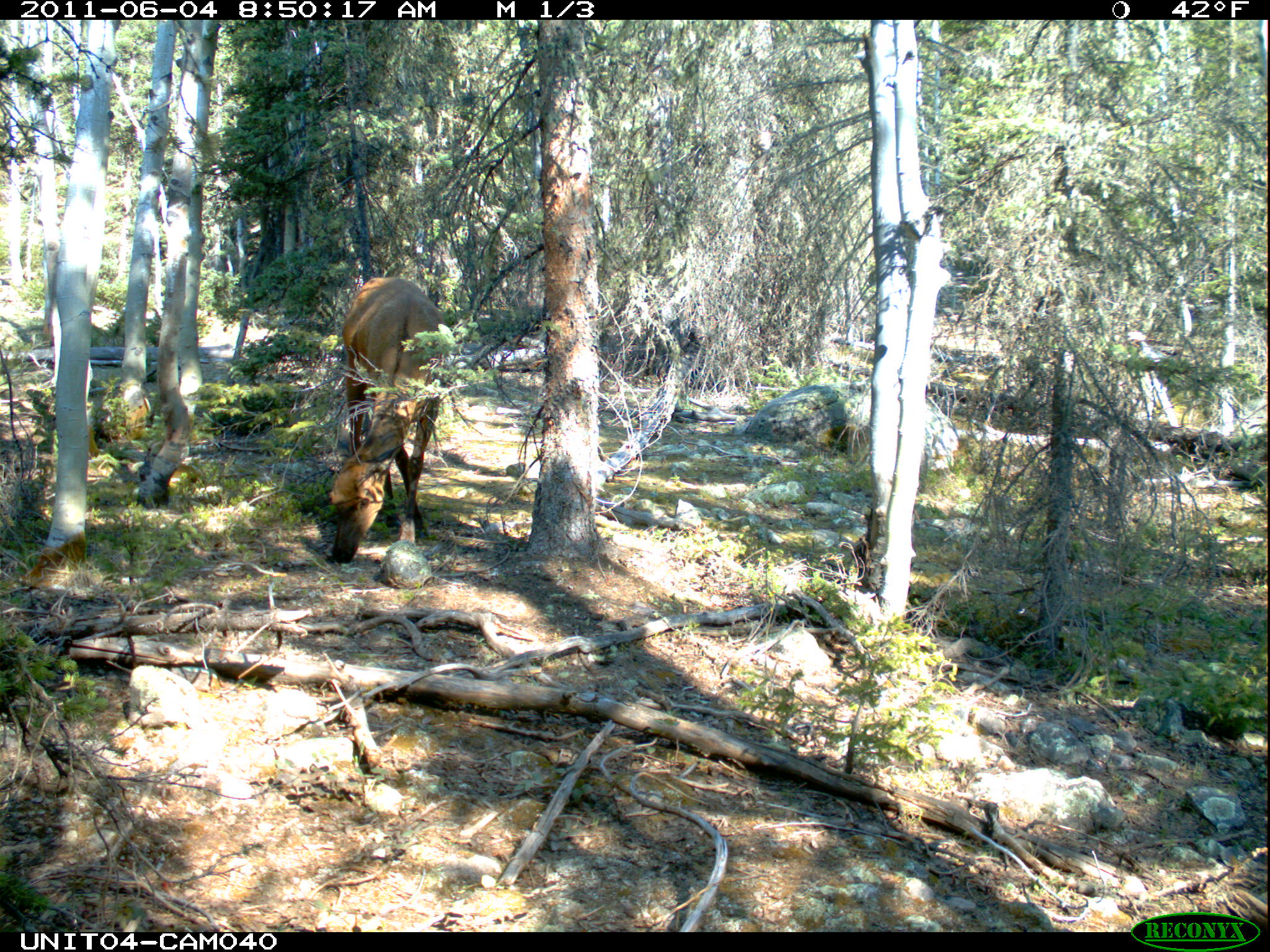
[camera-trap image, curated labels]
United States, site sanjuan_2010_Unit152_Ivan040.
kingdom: Animalia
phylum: Chordata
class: Mammalia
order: Artiodactyla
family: Cervidae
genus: Cervus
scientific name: Cervus elaphus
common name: red deer